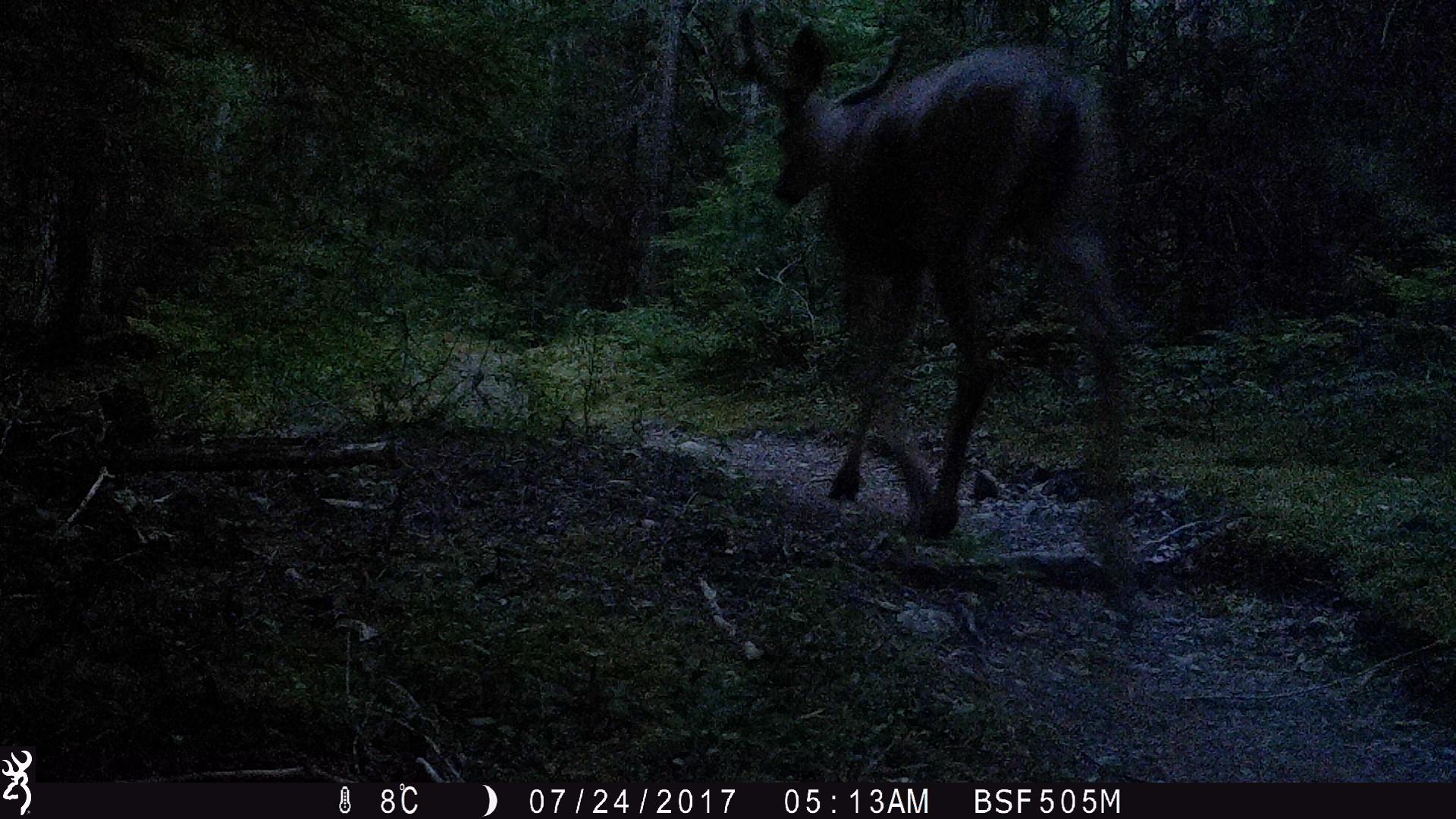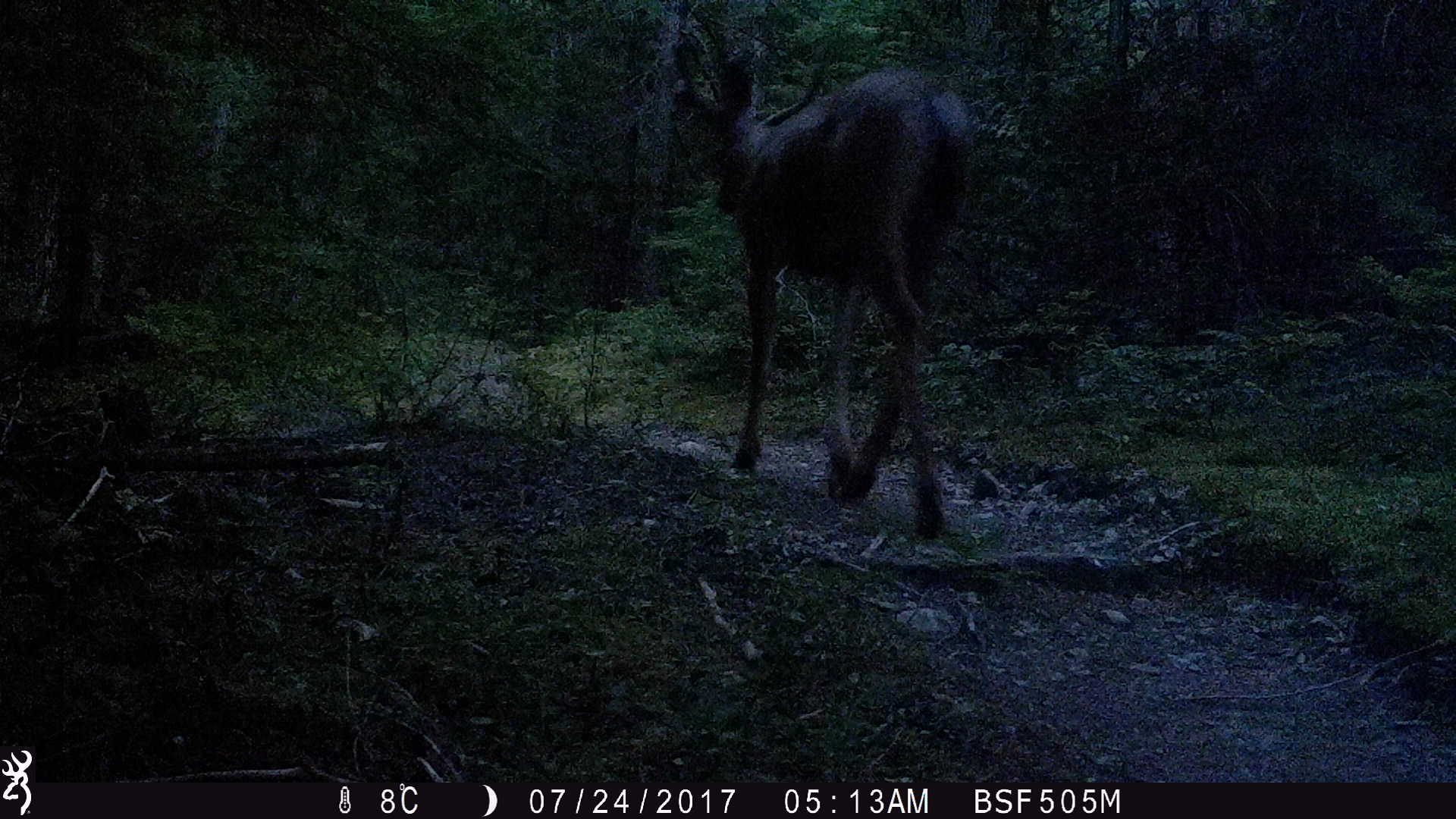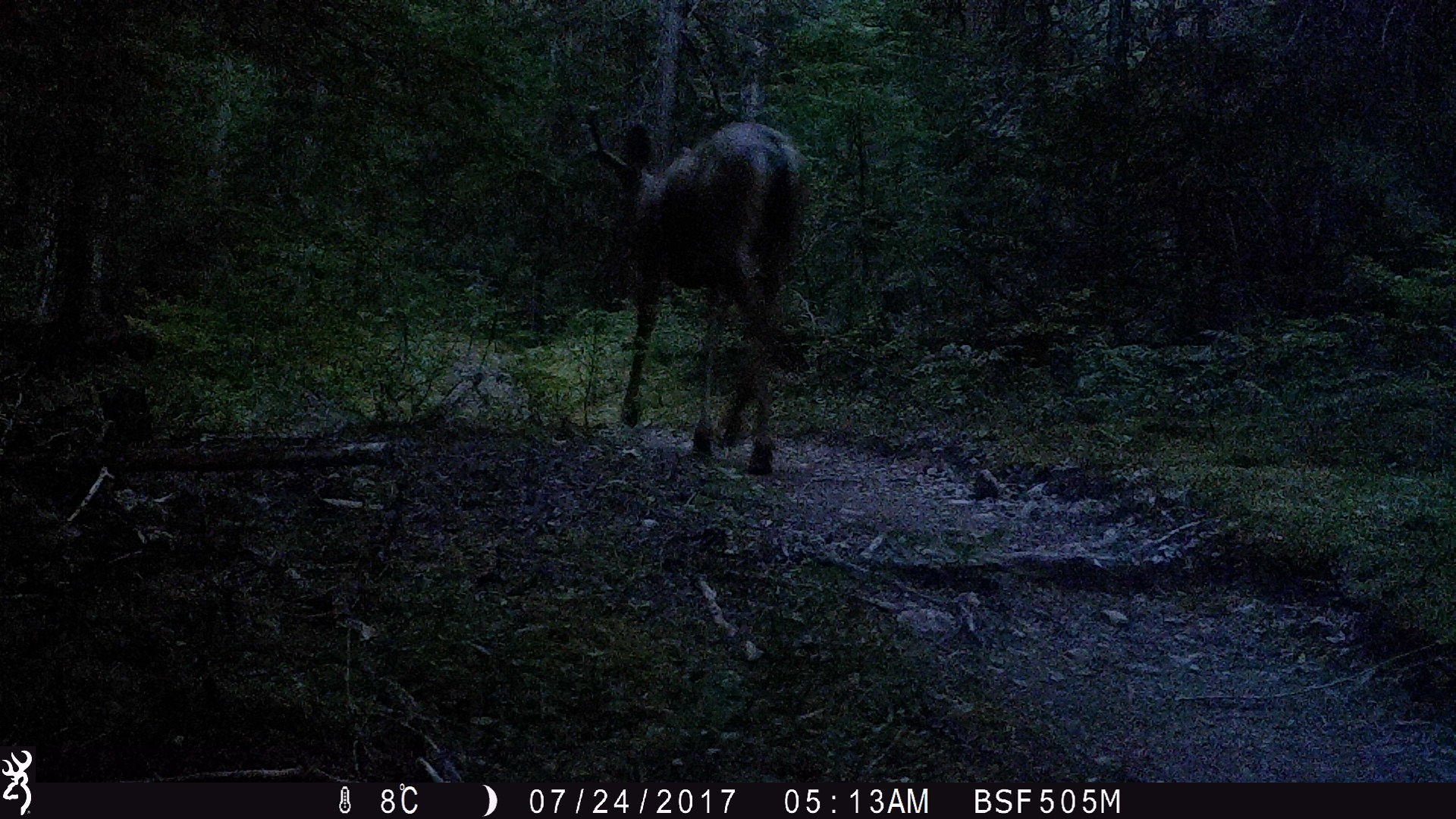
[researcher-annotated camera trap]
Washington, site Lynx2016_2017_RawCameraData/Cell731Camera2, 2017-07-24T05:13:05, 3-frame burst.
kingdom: Animalia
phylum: Chordata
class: Mammalia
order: Artiodactyla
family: Cervidae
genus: Odocoileus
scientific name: Odocoileus hemionus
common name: mule deer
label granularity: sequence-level